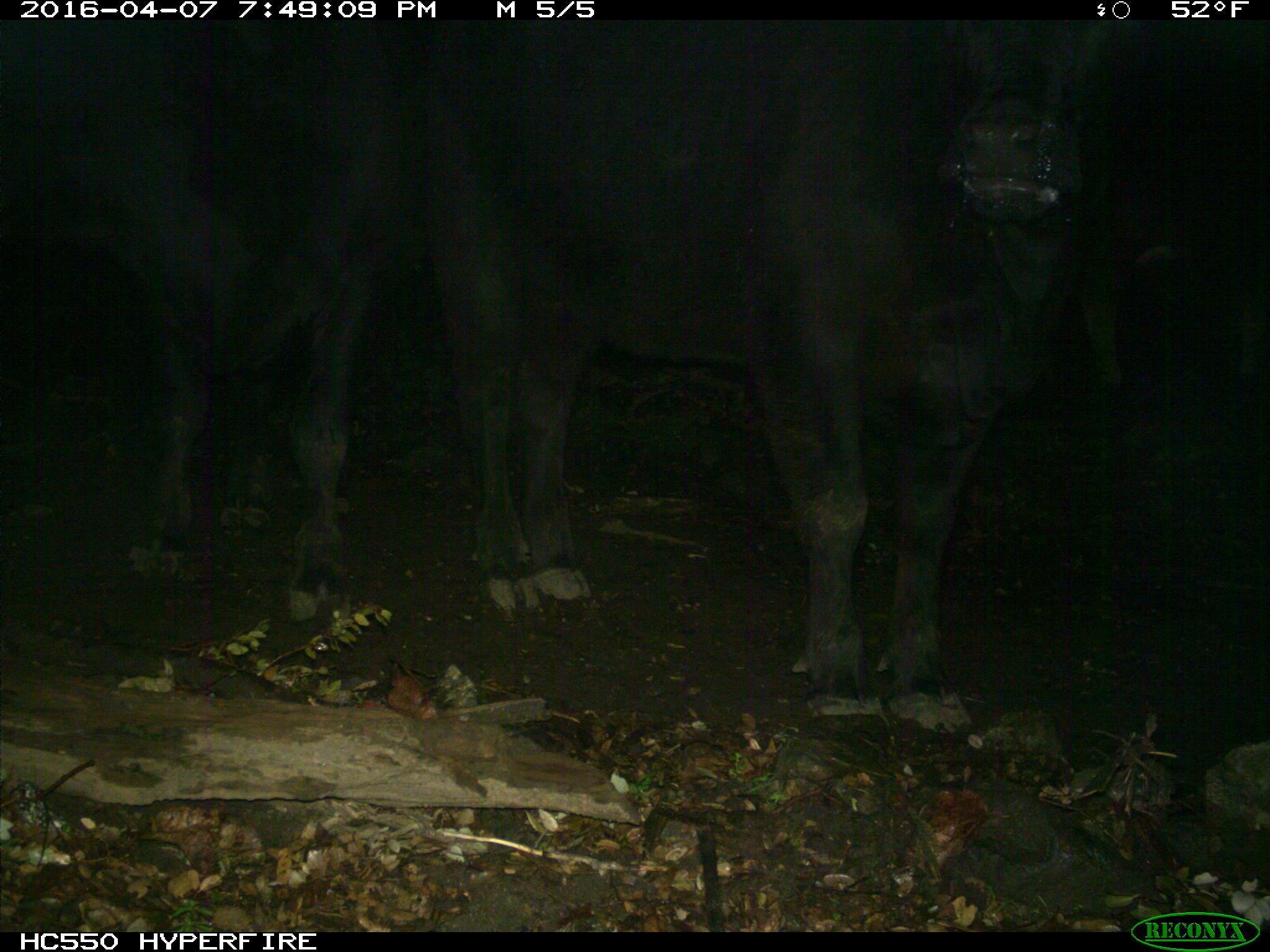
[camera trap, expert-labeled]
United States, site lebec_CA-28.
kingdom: Animalia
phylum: Chordata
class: Mammalia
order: Artiodactyla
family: Bovidae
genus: Bos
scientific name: Bos taurus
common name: domestic cow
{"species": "Bos taurus (domestic cow)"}